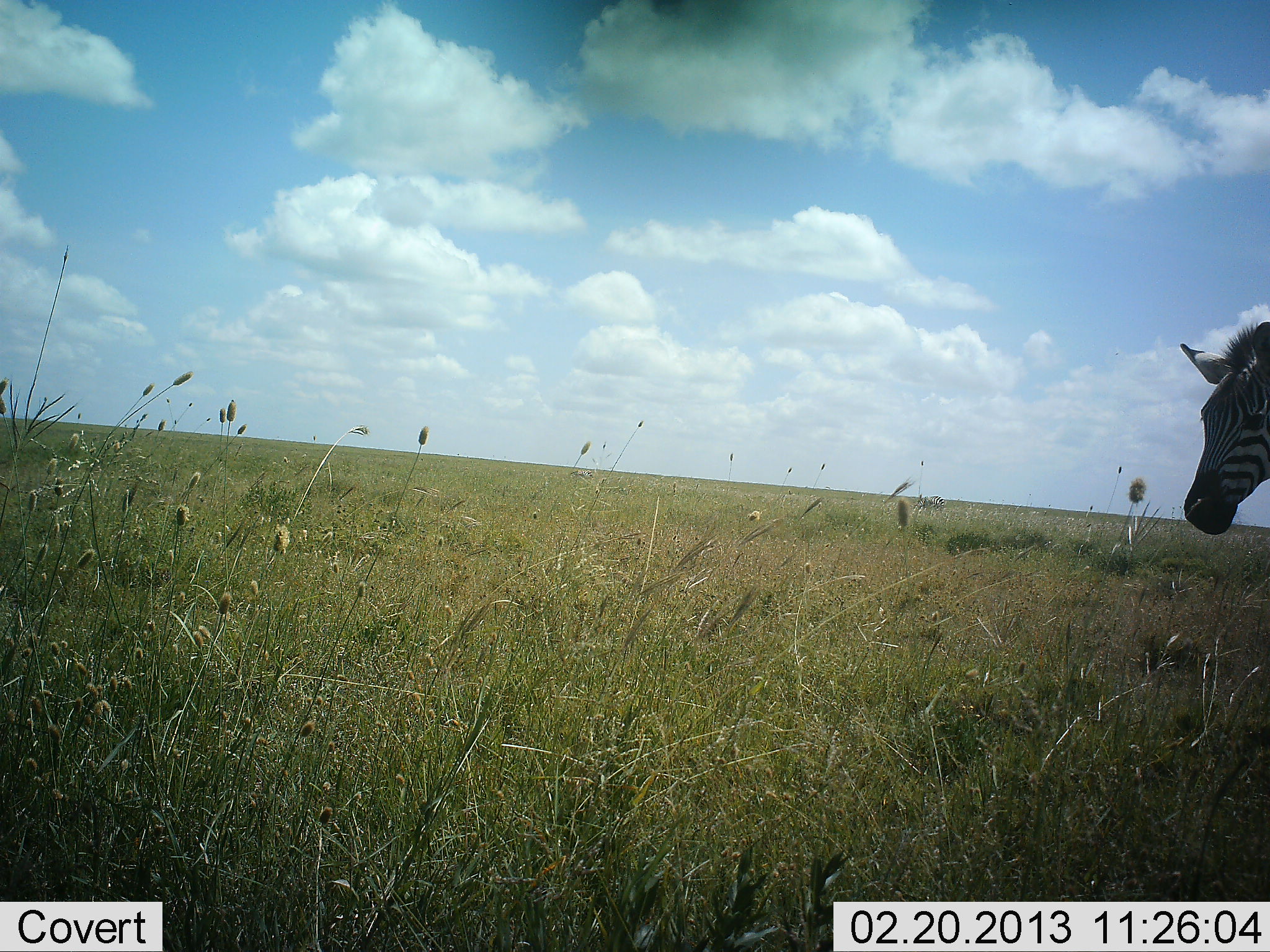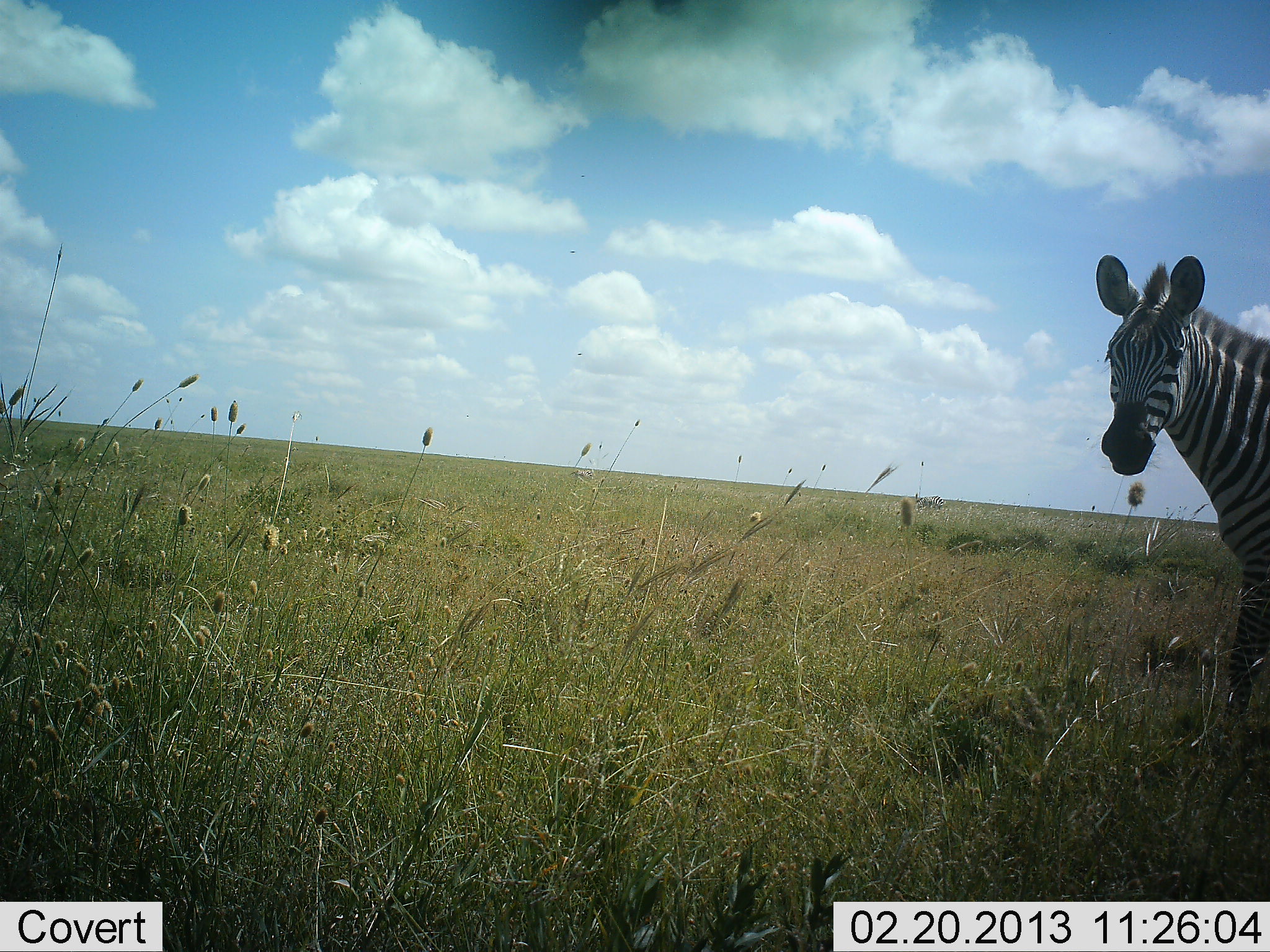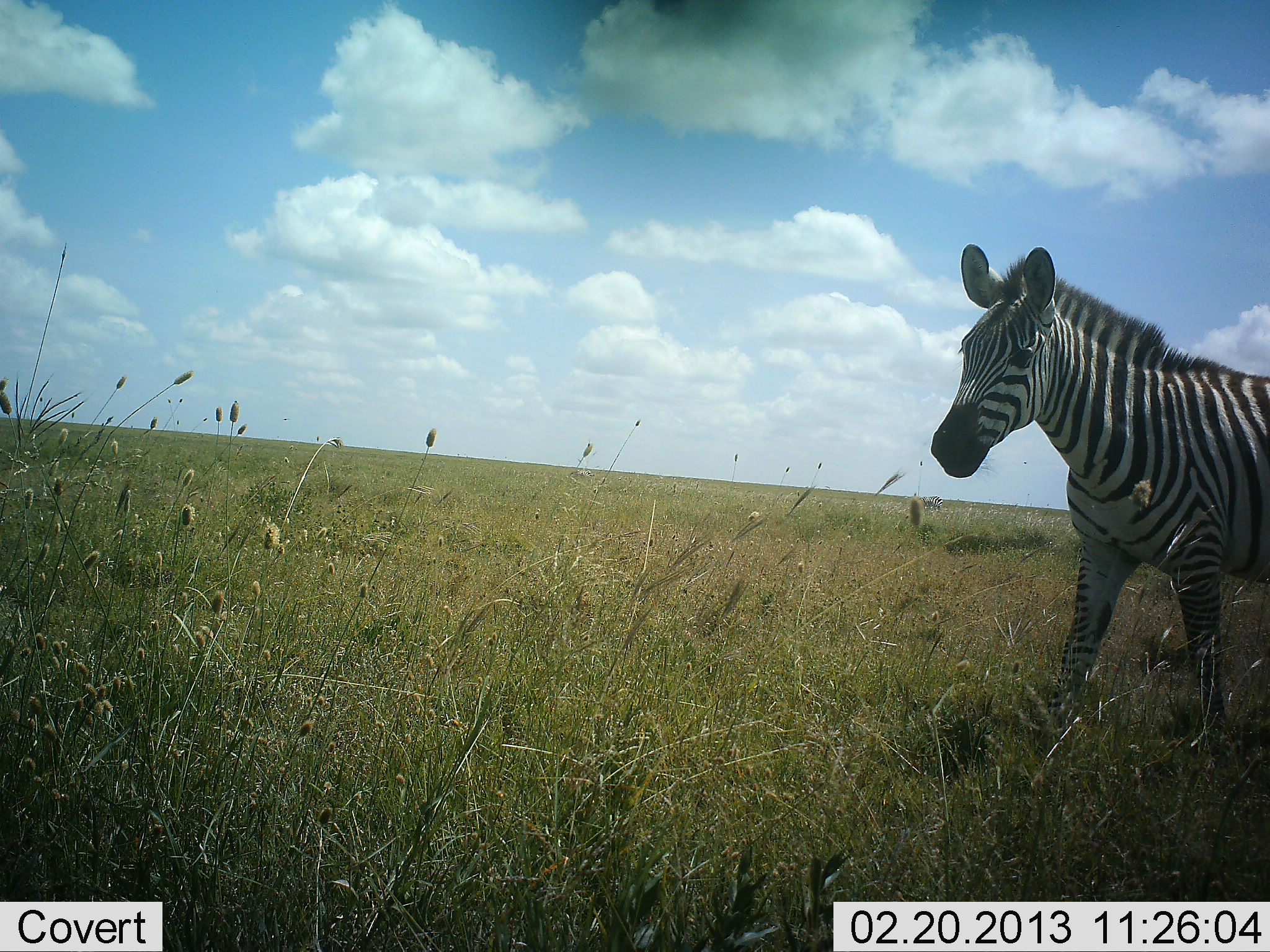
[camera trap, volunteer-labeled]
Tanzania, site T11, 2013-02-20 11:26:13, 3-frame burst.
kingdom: Animalia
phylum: Chordata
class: Mammalia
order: Perissodactyla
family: Equidae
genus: Equus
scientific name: Equus quagga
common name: plains zebra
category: zebra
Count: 1.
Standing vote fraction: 31%.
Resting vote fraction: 0%.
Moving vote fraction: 73%.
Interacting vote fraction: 0%.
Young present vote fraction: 0%.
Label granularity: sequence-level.